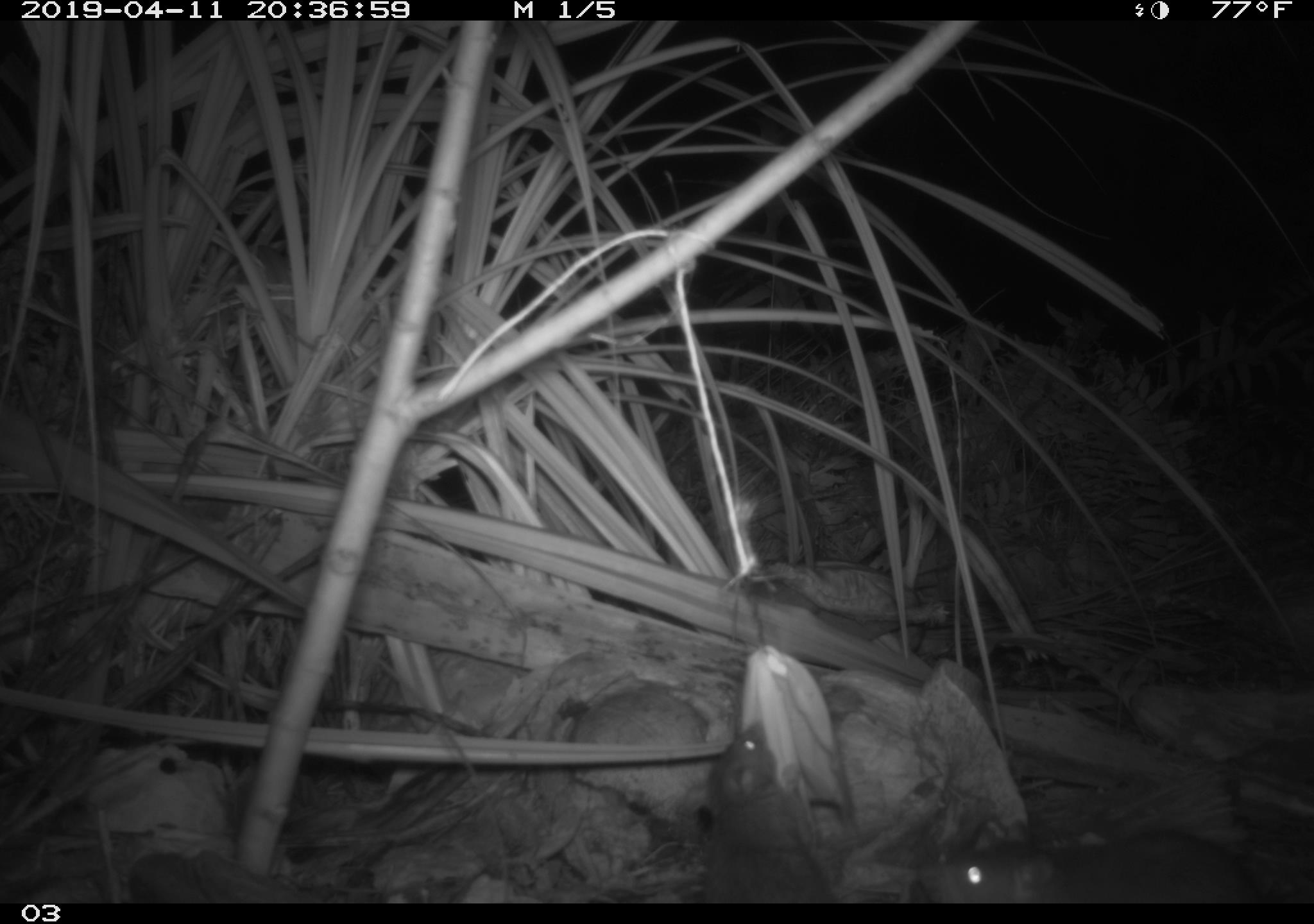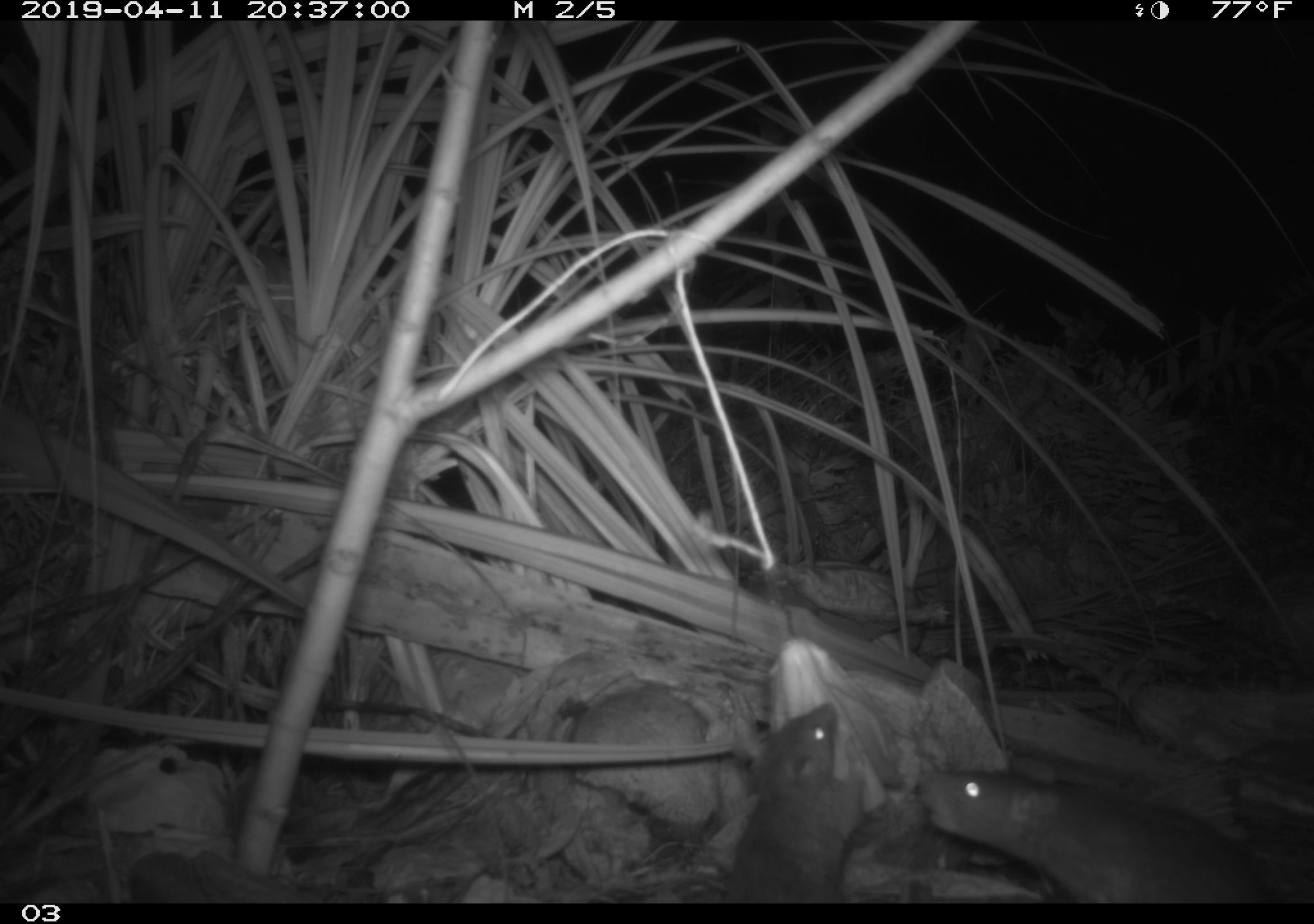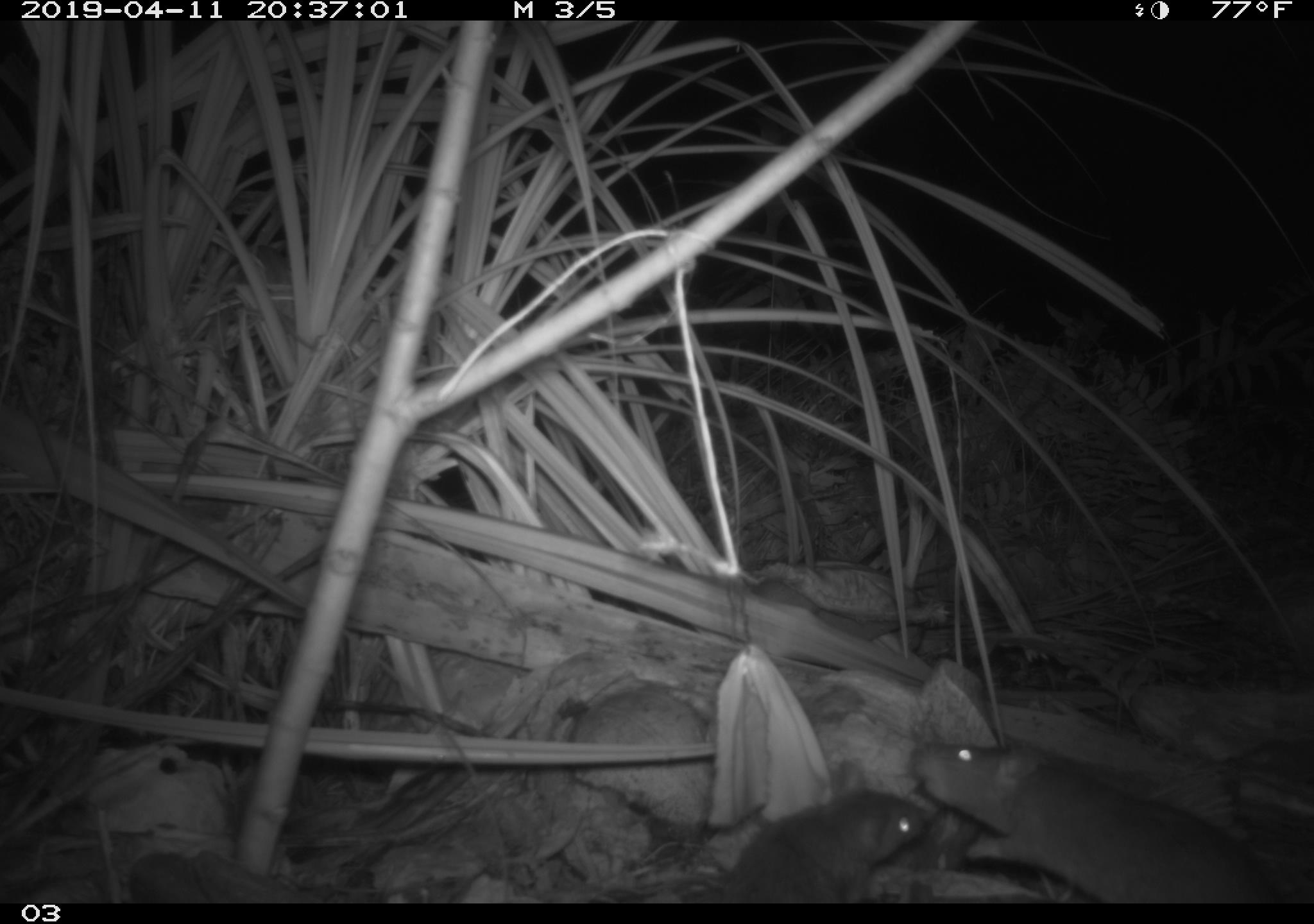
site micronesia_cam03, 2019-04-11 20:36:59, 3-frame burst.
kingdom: Animalia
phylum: Chordata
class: Mammalia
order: Rodentia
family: Muridae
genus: Rattus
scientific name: Rattus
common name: rat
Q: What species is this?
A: Rat (Rattus).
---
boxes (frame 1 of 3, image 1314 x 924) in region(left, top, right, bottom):
rat: region(908, 830, 1265, 904); region(691, 721, 835, 902)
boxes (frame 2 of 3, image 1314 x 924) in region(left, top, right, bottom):
rat: region(906, 763, 1269, 904); region(717, 699, 855, 900)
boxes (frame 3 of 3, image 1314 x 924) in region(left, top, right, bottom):
rat: region(892, 734, 1285, 903); region(692, 783, 934, 900)